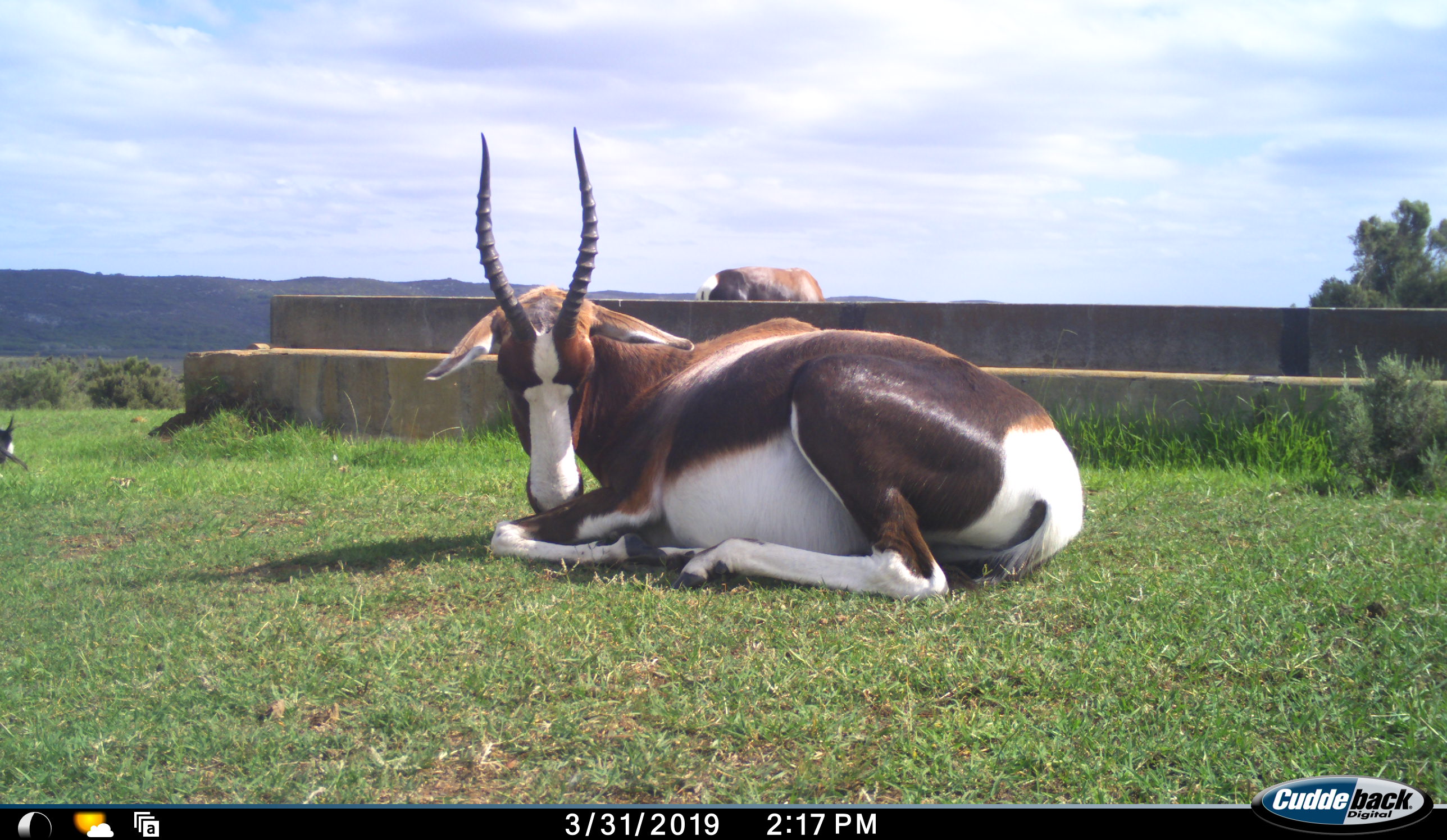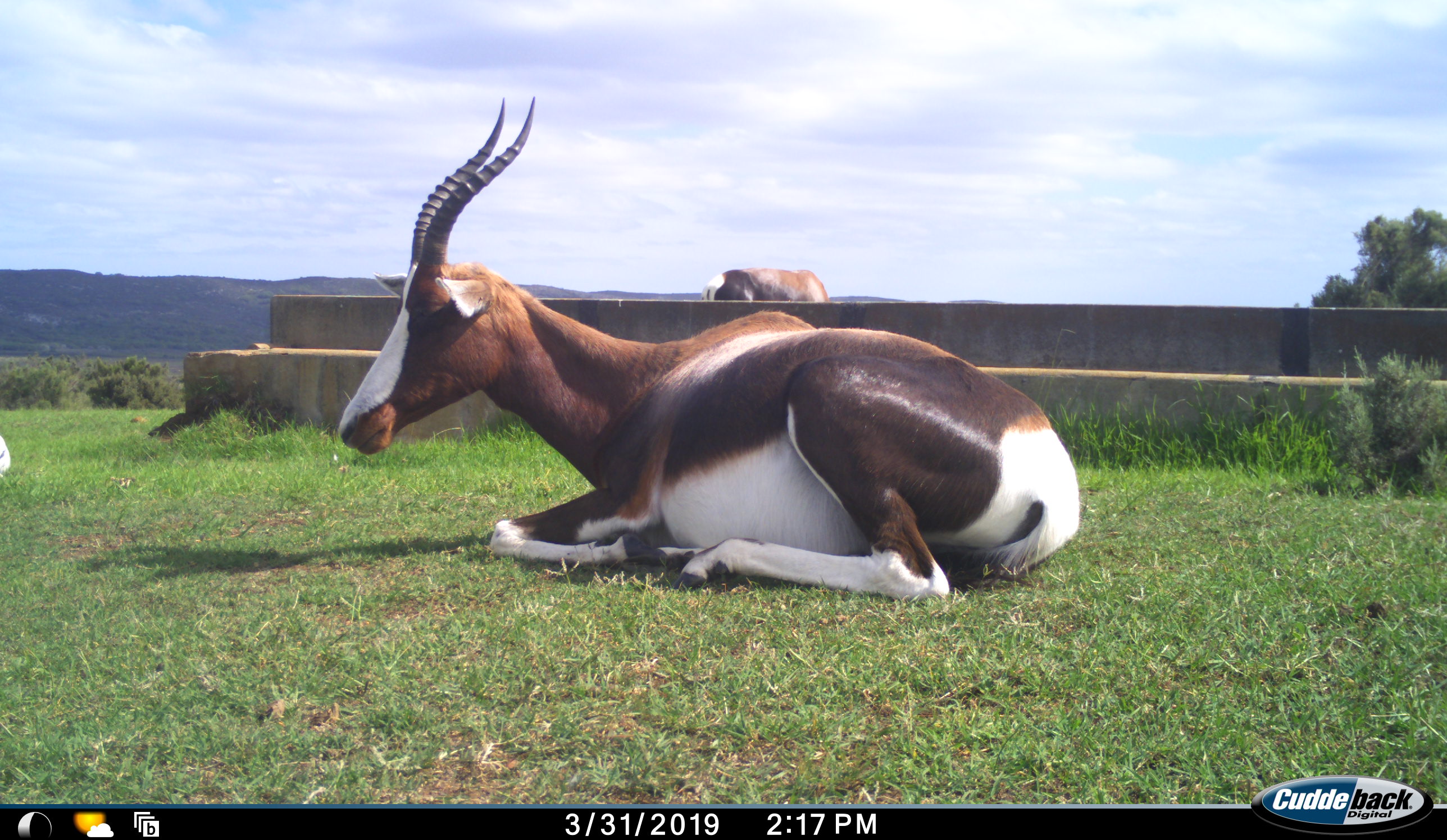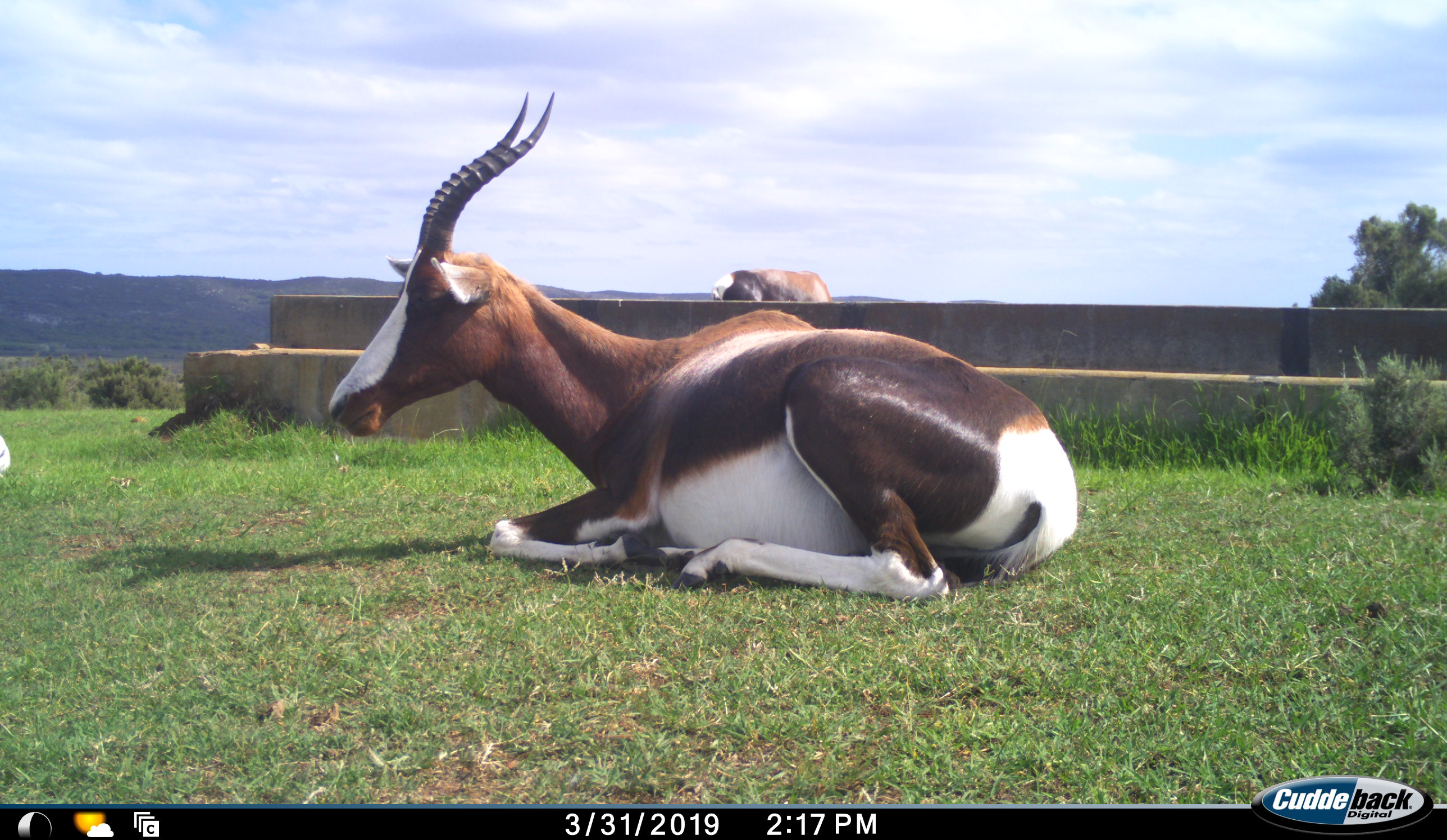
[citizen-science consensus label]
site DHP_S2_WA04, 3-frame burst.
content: unidentified animal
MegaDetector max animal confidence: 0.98